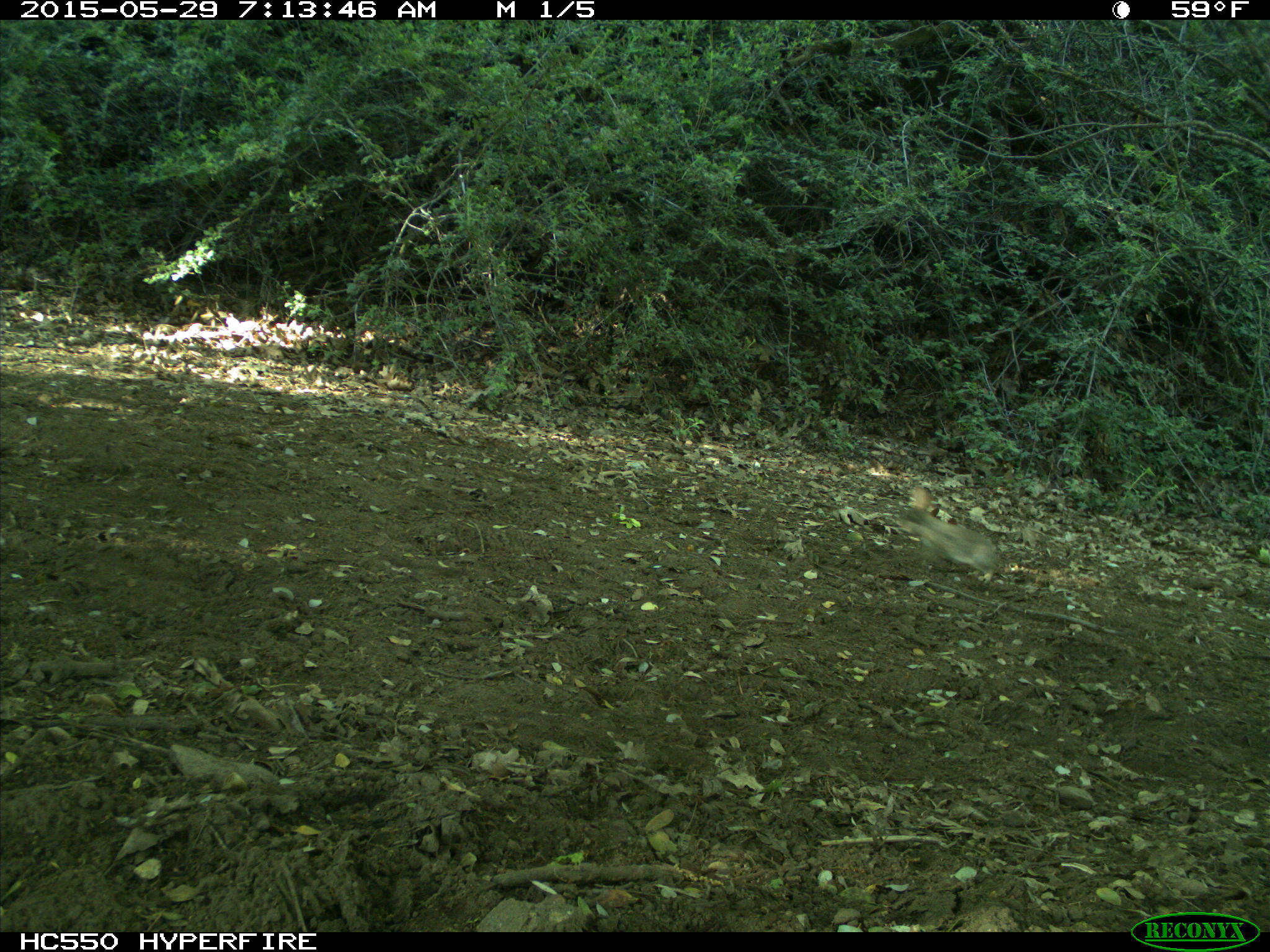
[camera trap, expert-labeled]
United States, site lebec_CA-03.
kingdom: Animalia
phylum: Chordata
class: Mammalia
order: Lagomorpha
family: Leporidae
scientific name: Leporidae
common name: rabbits and hares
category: unidentified rabbit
Unidentified rabbit (rabbits and hares) (Leporidae).